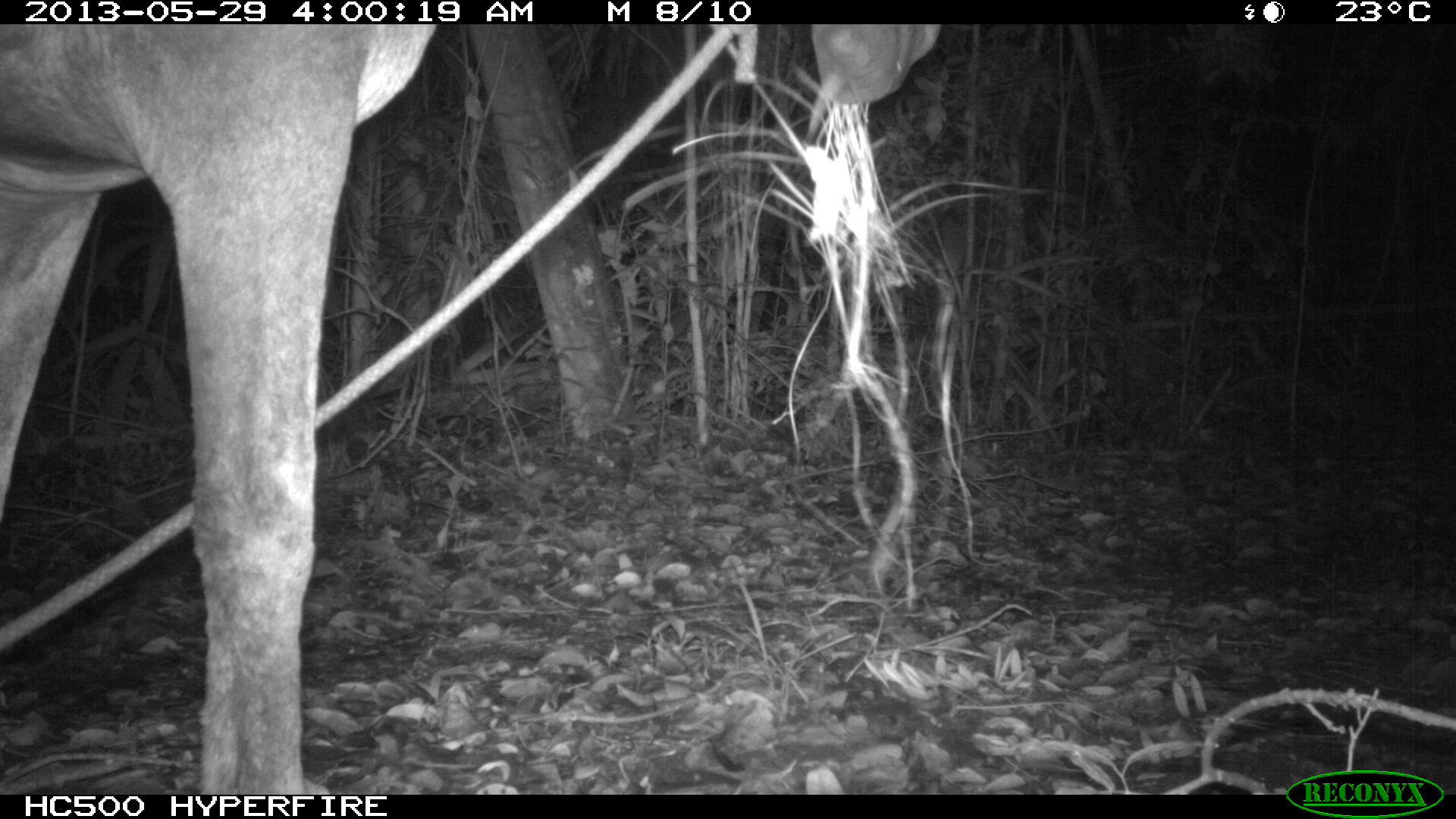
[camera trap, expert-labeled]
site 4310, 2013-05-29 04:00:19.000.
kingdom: Animalia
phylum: Chordata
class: Mammalia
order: Perissodactyla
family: Equidae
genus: Equus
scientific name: Equus ferus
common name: wild horse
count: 1